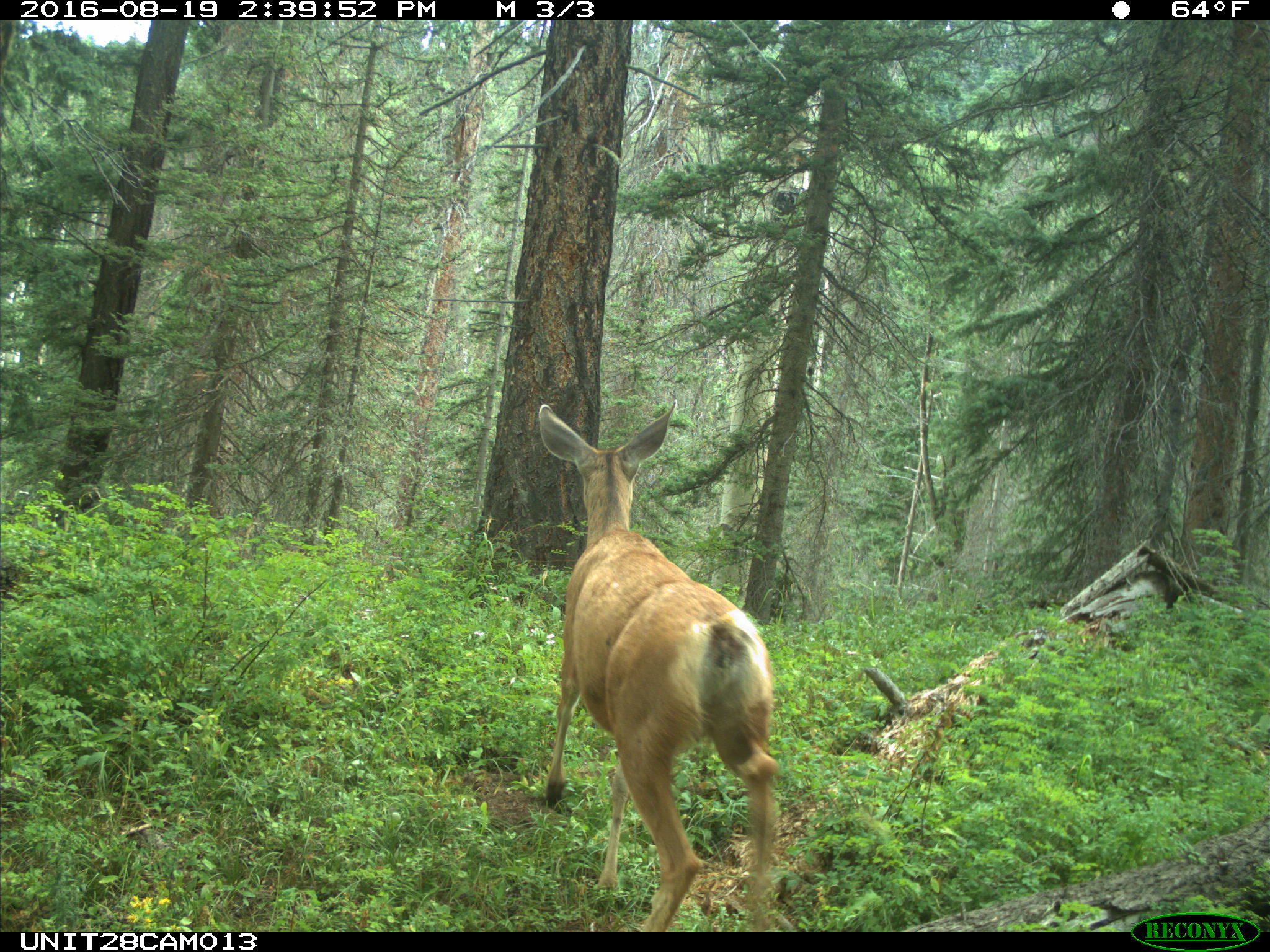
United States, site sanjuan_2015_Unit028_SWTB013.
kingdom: Animalia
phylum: Chordata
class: Mammalia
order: Artiodactyla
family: Cervidae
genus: Odocoileus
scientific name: Odocoileus hemionus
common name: mule deer